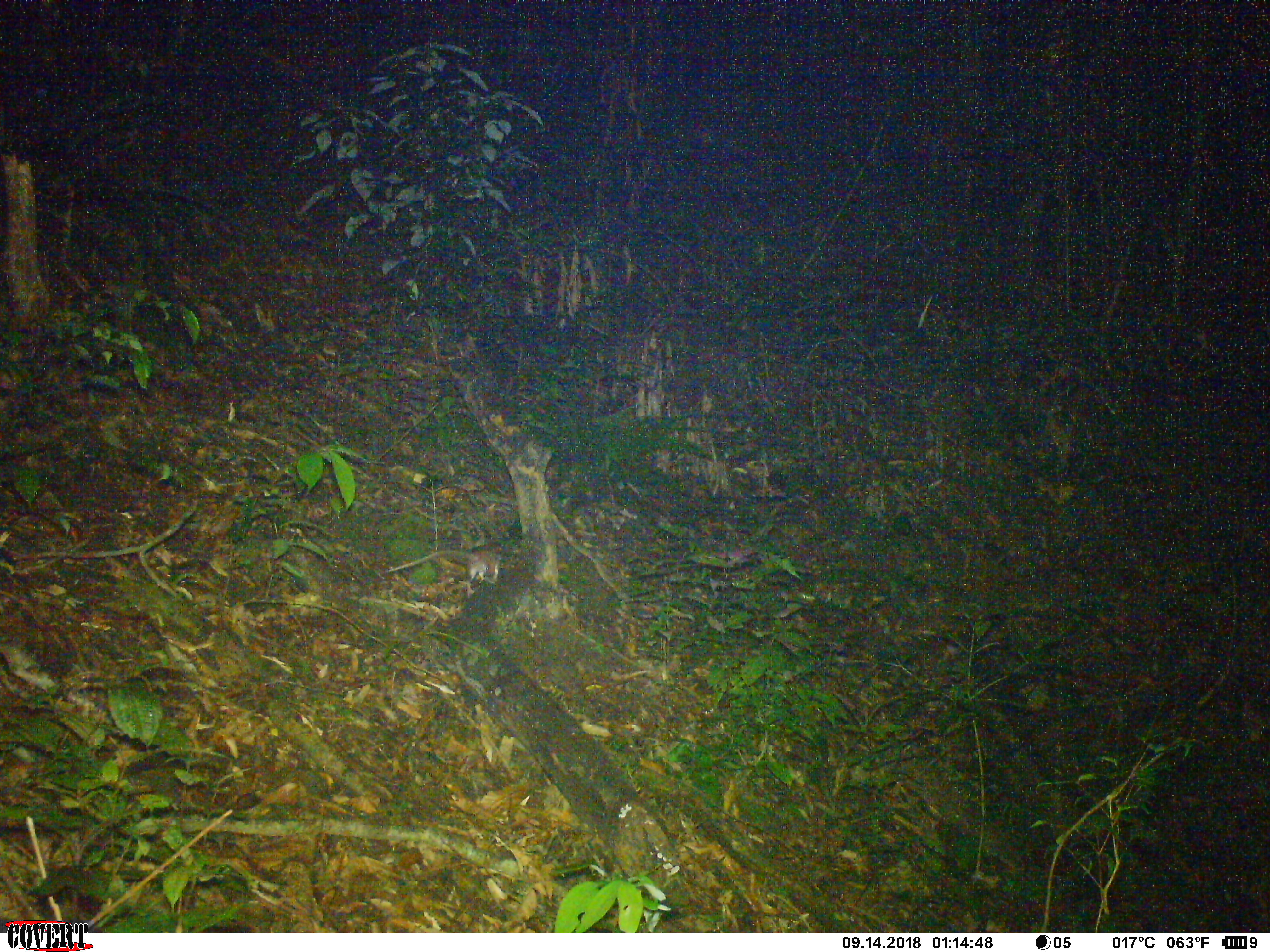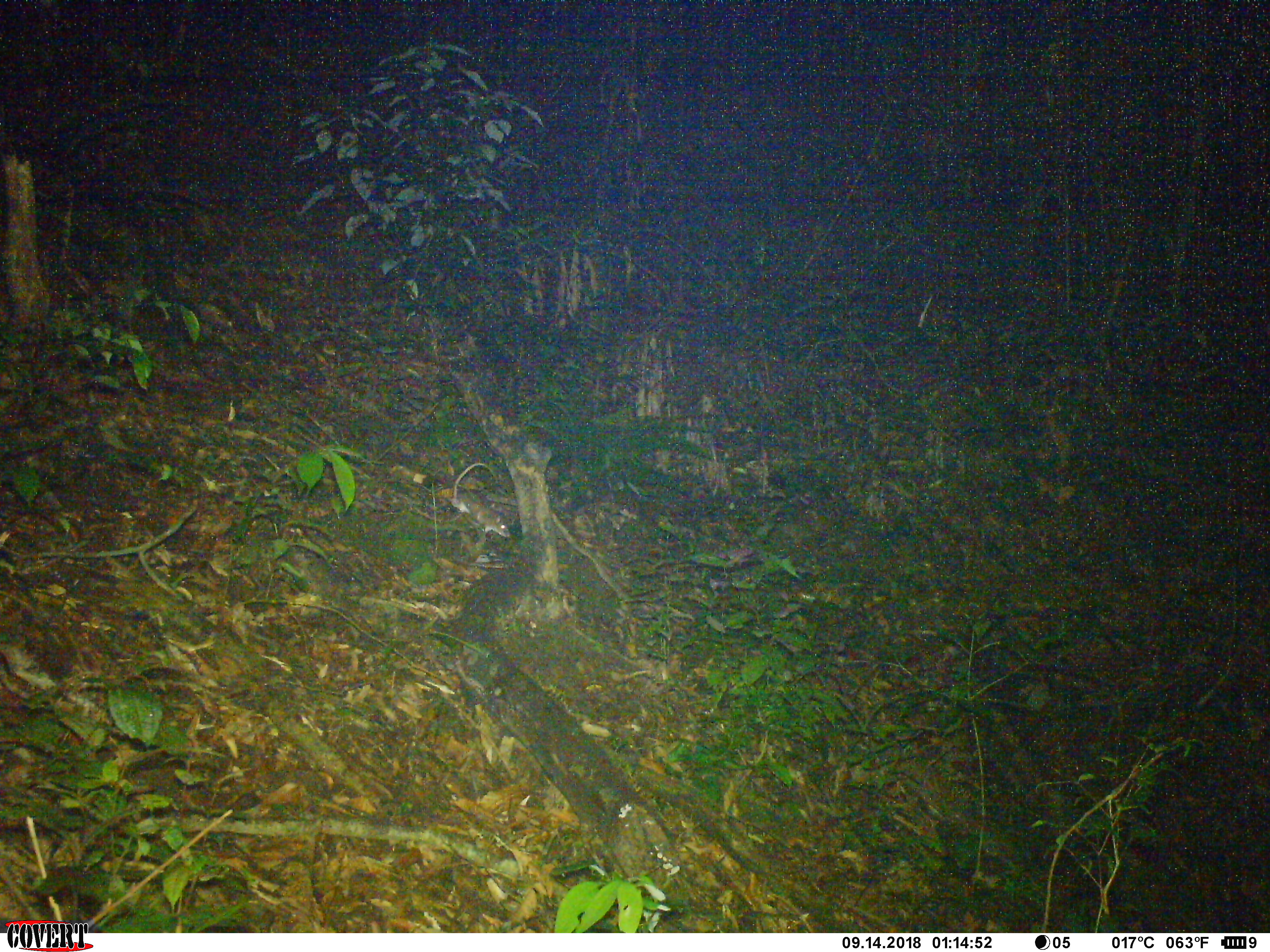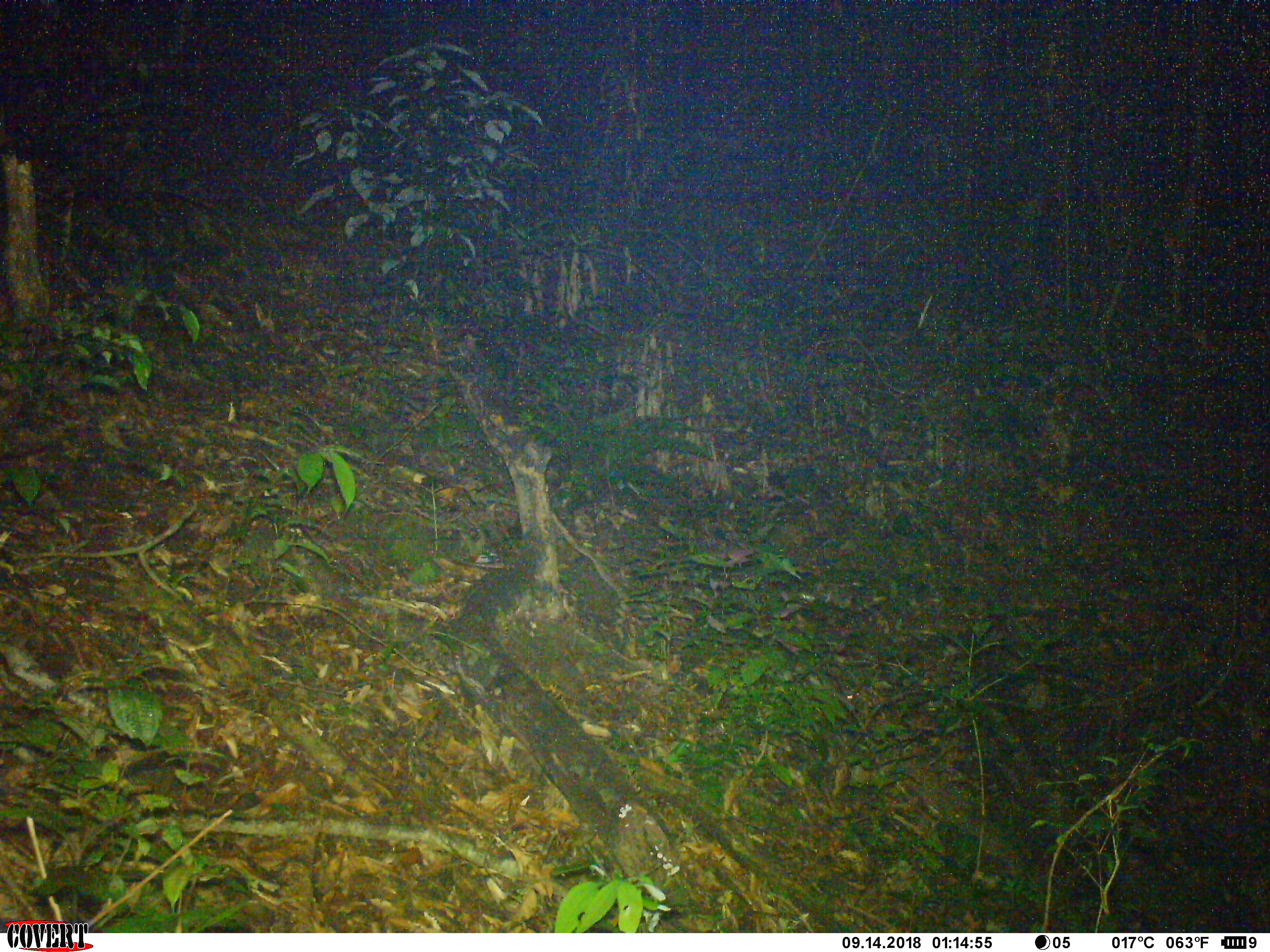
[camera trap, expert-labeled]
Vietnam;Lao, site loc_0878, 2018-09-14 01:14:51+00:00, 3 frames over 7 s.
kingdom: Animalia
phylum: Chordata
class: Mammalia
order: Rodentia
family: Muridae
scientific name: Muridae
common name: old-world mice and rats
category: unidentified murid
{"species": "unidentified murid (old-world mice and rats) (Muridae)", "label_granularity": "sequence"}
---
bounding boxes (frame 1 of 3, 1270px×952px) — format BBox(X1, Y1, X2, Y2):
unidentified murid: BBox(387, 543, 504, 587)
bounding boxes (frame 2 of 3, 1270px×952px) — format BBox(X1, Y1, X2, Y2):
unidentified murid: BBox(447, 462, 511, 539)